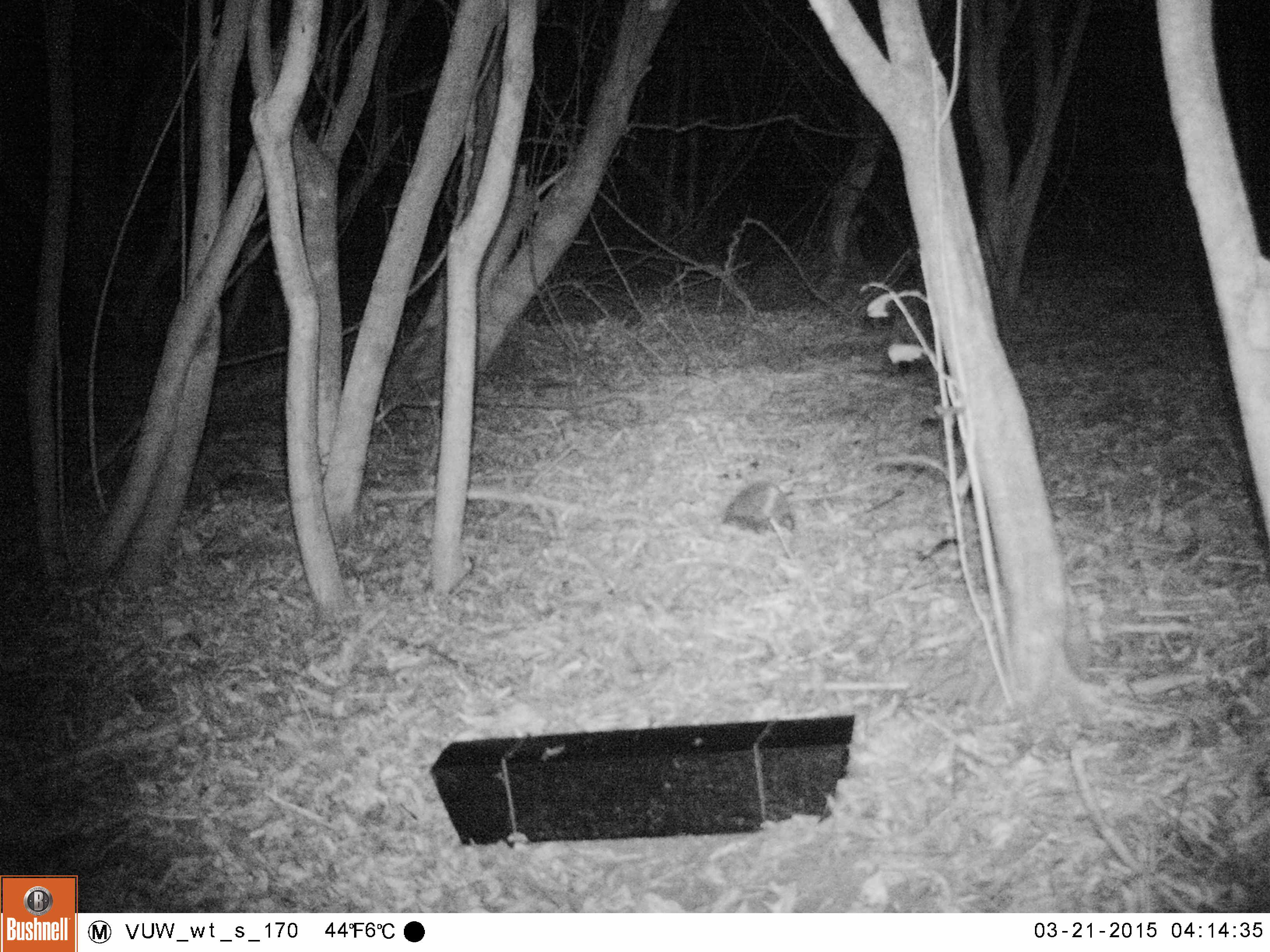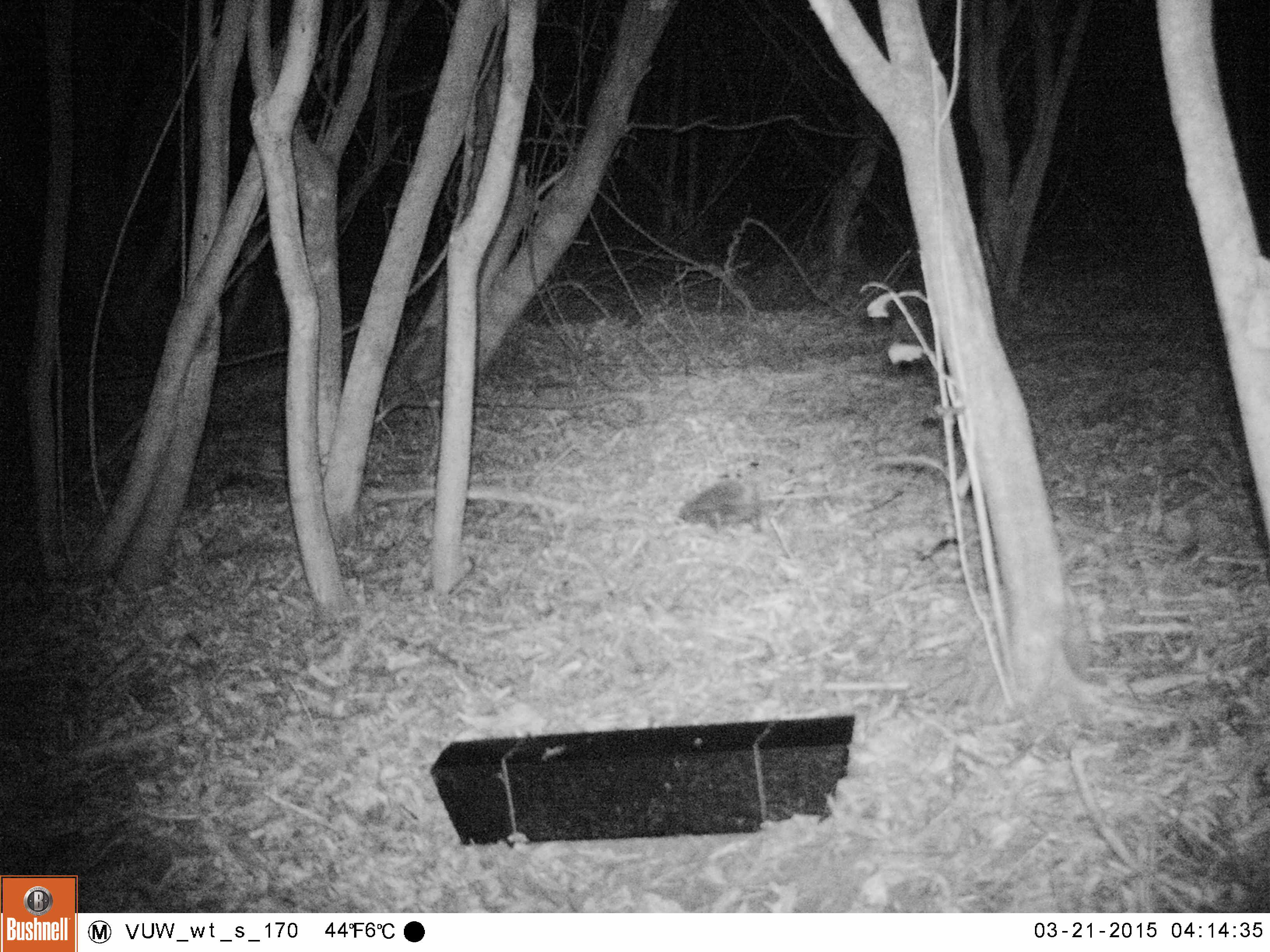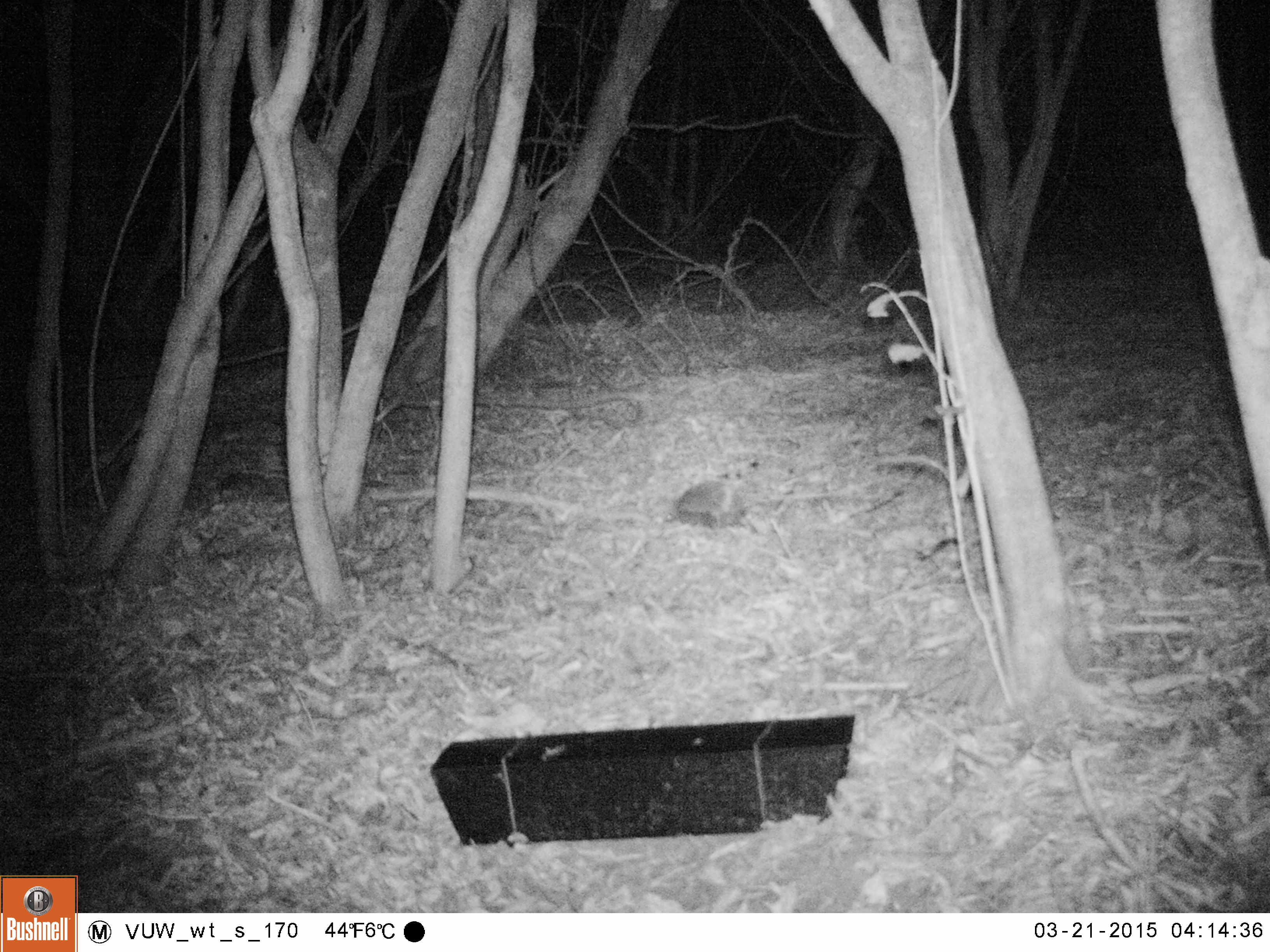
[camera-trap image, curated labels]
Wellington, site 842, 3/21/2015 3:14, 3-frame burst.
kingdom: Animalia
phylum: Chordata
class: Mammalia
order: Eulipotyphla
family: Erinaceidae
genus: Erinaceus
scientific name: Erinaceus europaeus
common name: hedgehog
Hedgehog (Erinaceus europaeus).